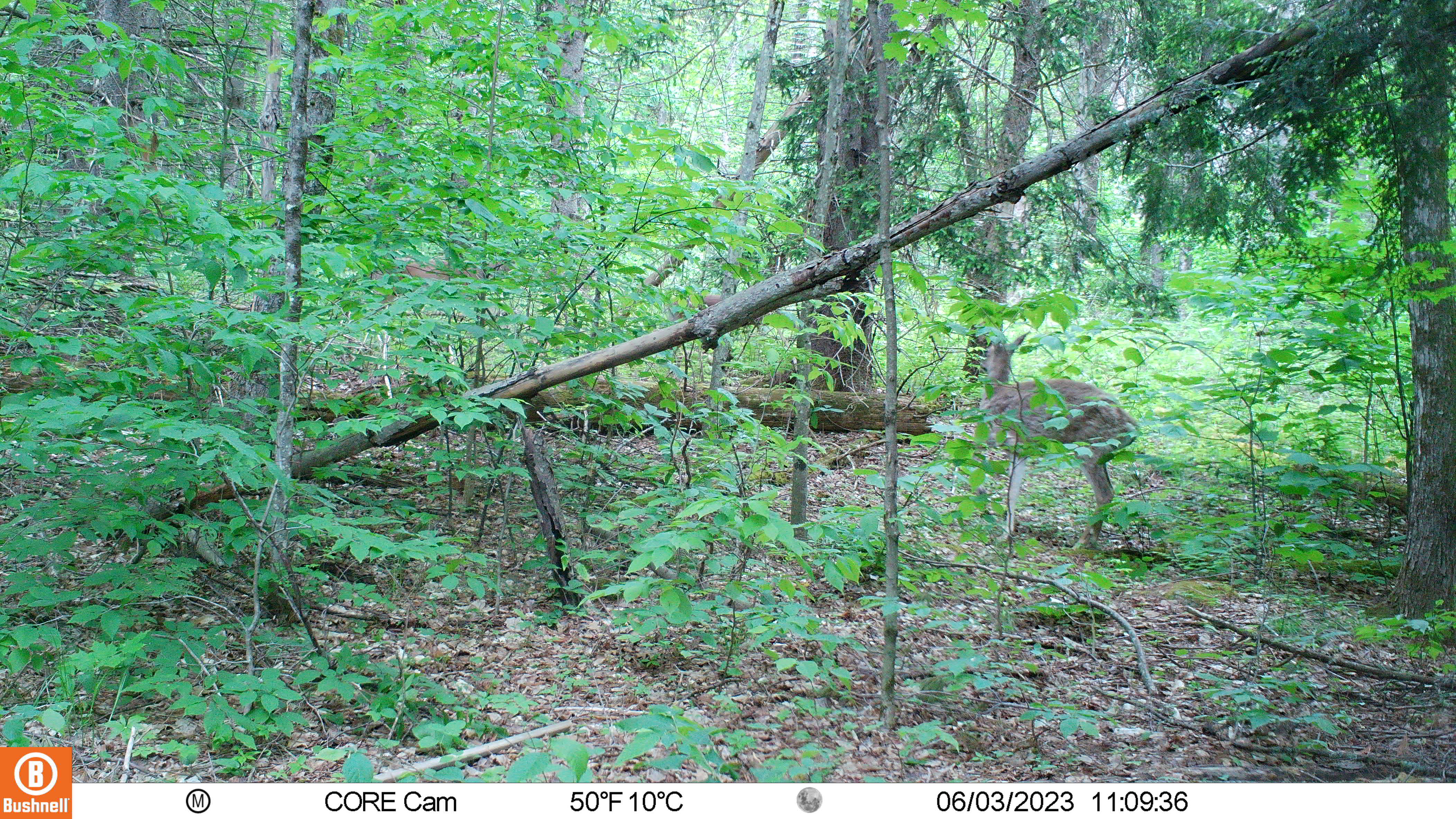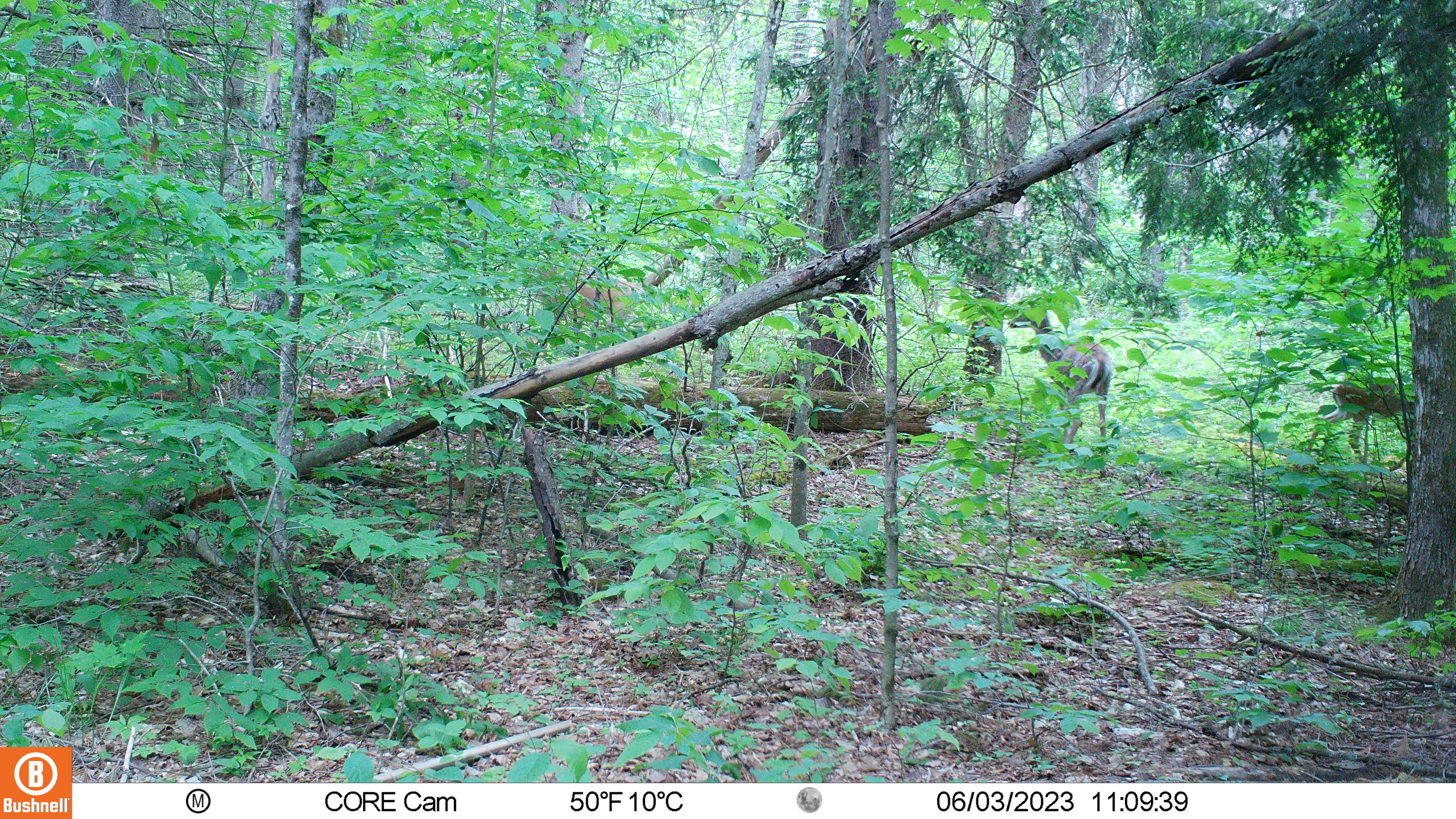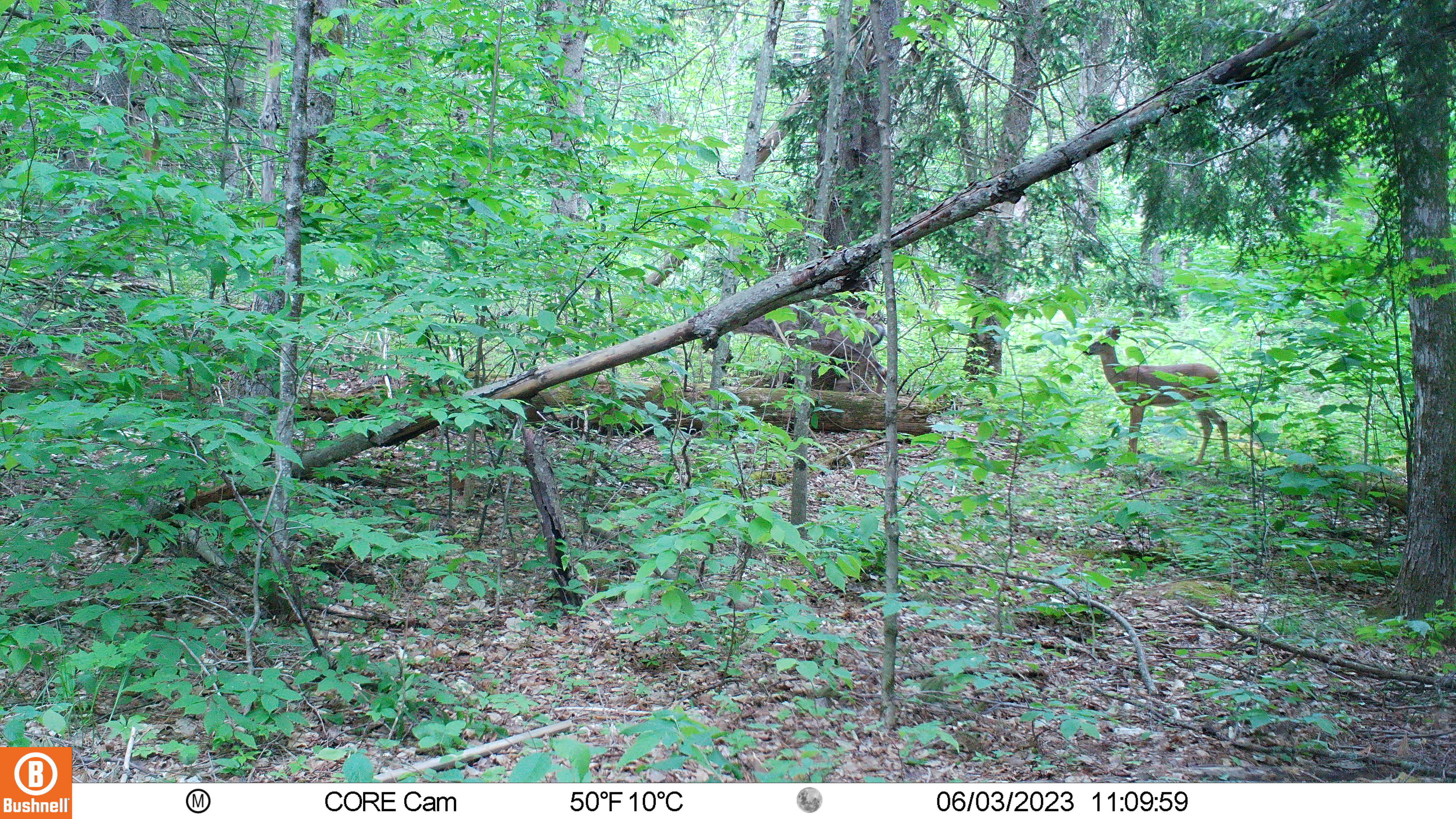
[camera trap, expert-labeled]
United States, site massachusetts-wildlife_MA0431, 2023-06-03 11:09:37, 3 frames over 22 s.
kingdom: Animalia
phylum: Chordata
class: Mammalia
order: Artiodactyla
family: Cervidae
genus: Odocoileus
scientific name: Odocoileus virginianus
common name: white-tailed deer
White-tailed deer (Odocoileus virginianus).